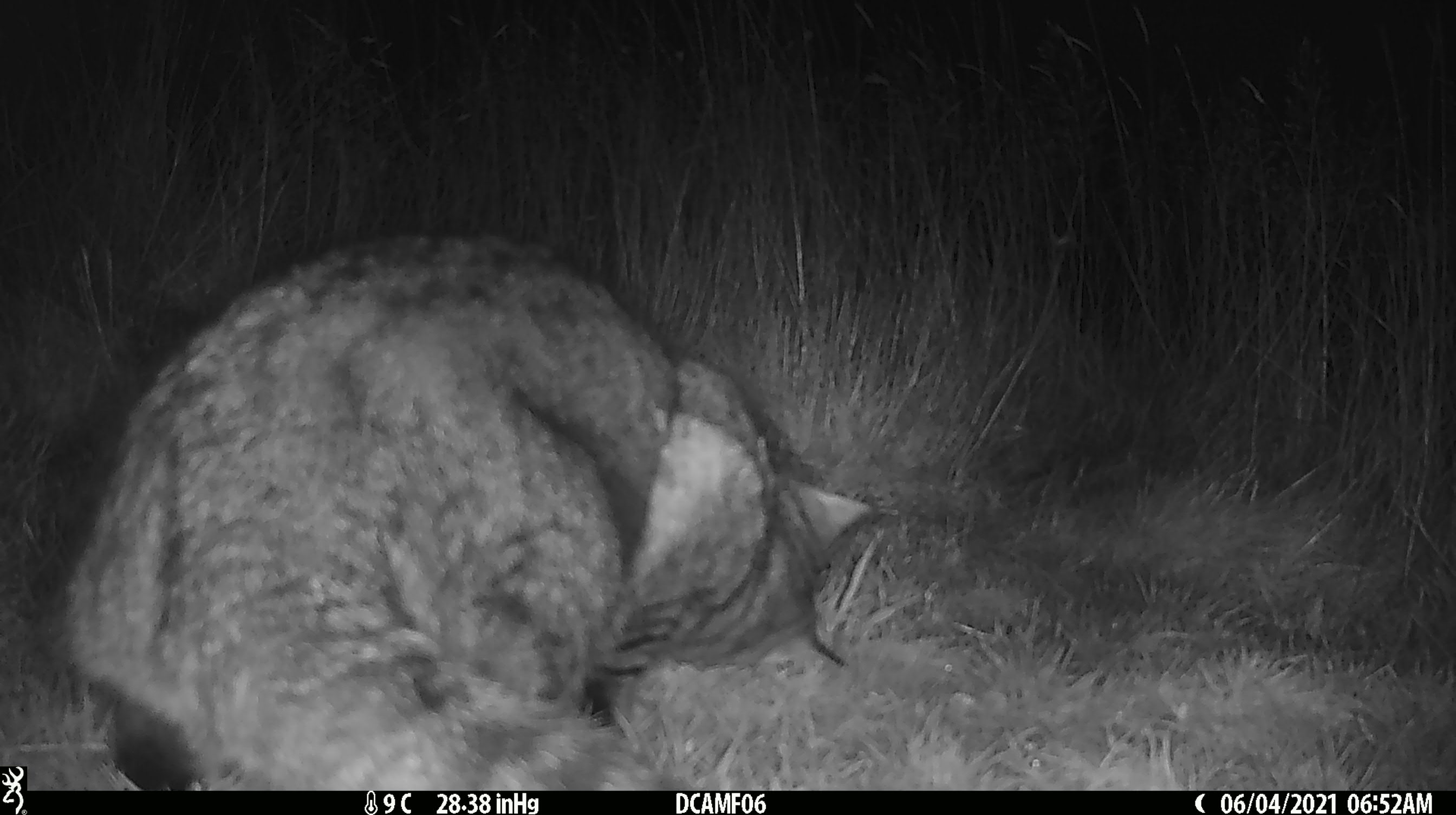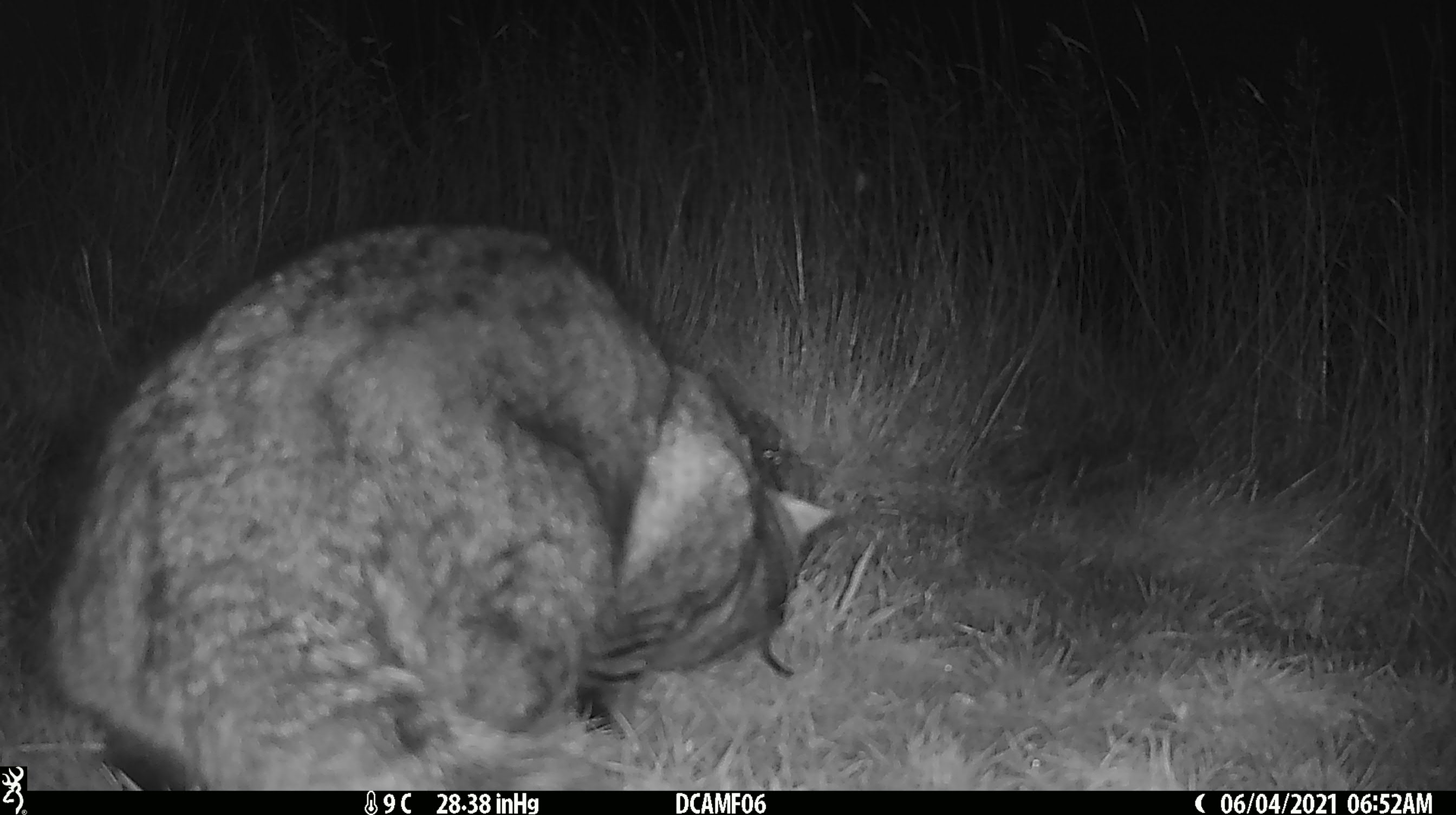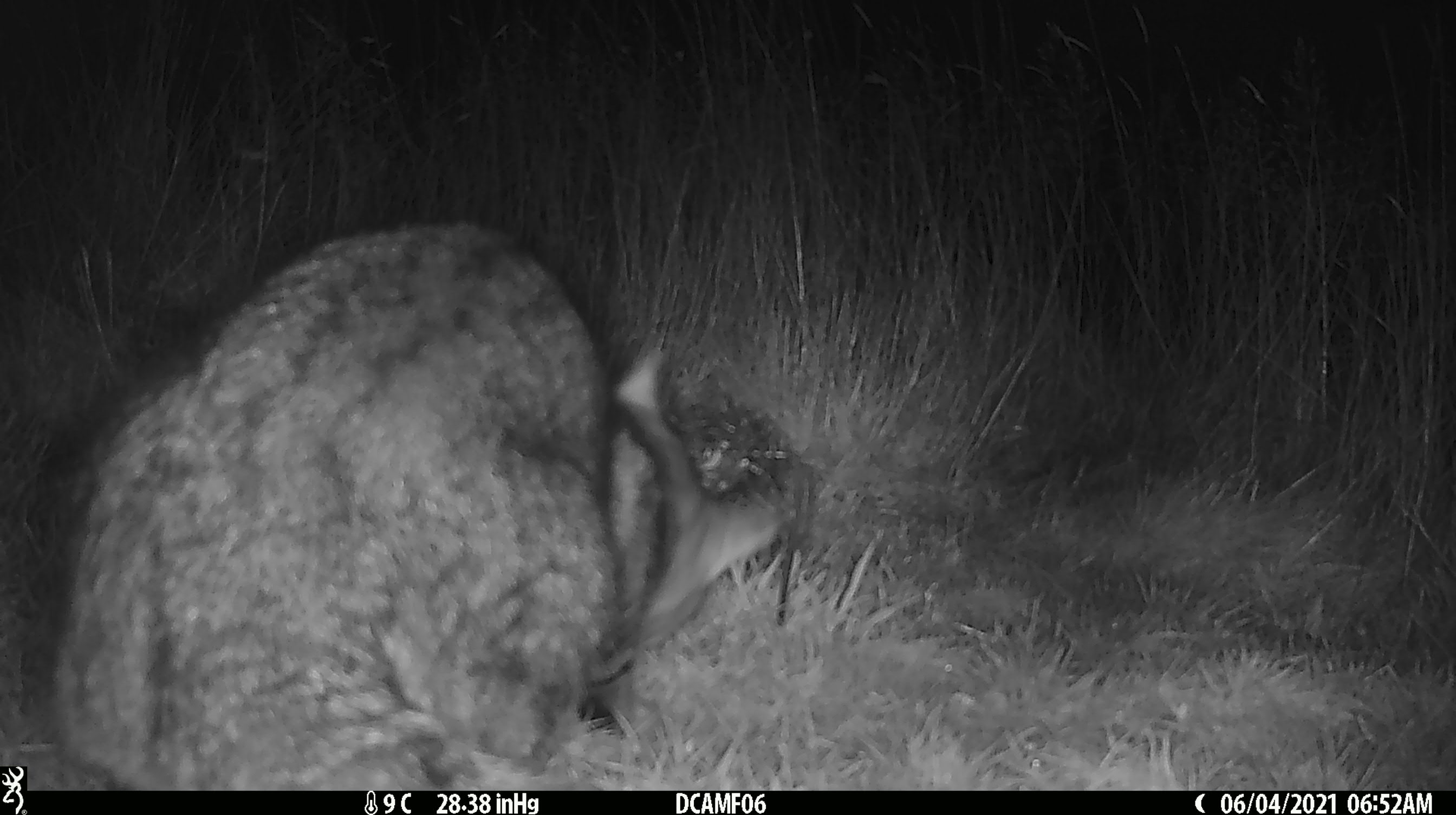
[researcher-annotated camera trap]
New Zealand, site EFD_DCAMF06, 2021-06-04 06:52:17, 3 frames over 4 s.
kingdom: Animalia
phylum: Chordata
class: Mammalia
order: Carnivora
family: Felidae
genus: Felis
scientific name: Felis catus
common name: domestic cat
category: cat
Cat (domestic cat) (Felis catus).